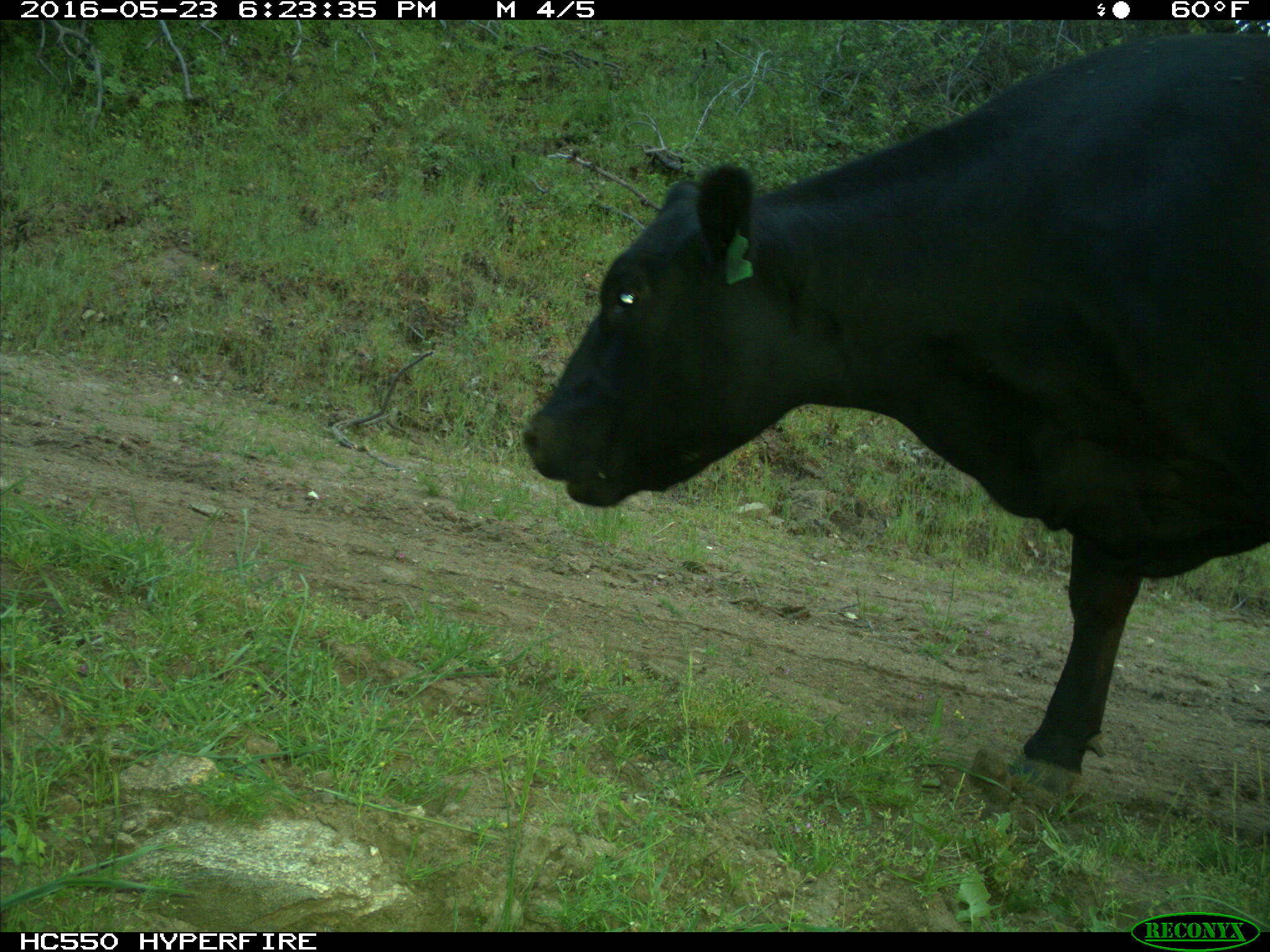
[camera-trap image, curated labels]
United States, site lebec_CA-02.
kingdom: Animalia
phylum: Chordata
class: Mammalia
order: Artiodactyla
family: Bovidae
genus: Bos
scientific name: Bos taurus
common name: domestic cow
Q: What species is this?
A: Bos taurus (domestic cow).